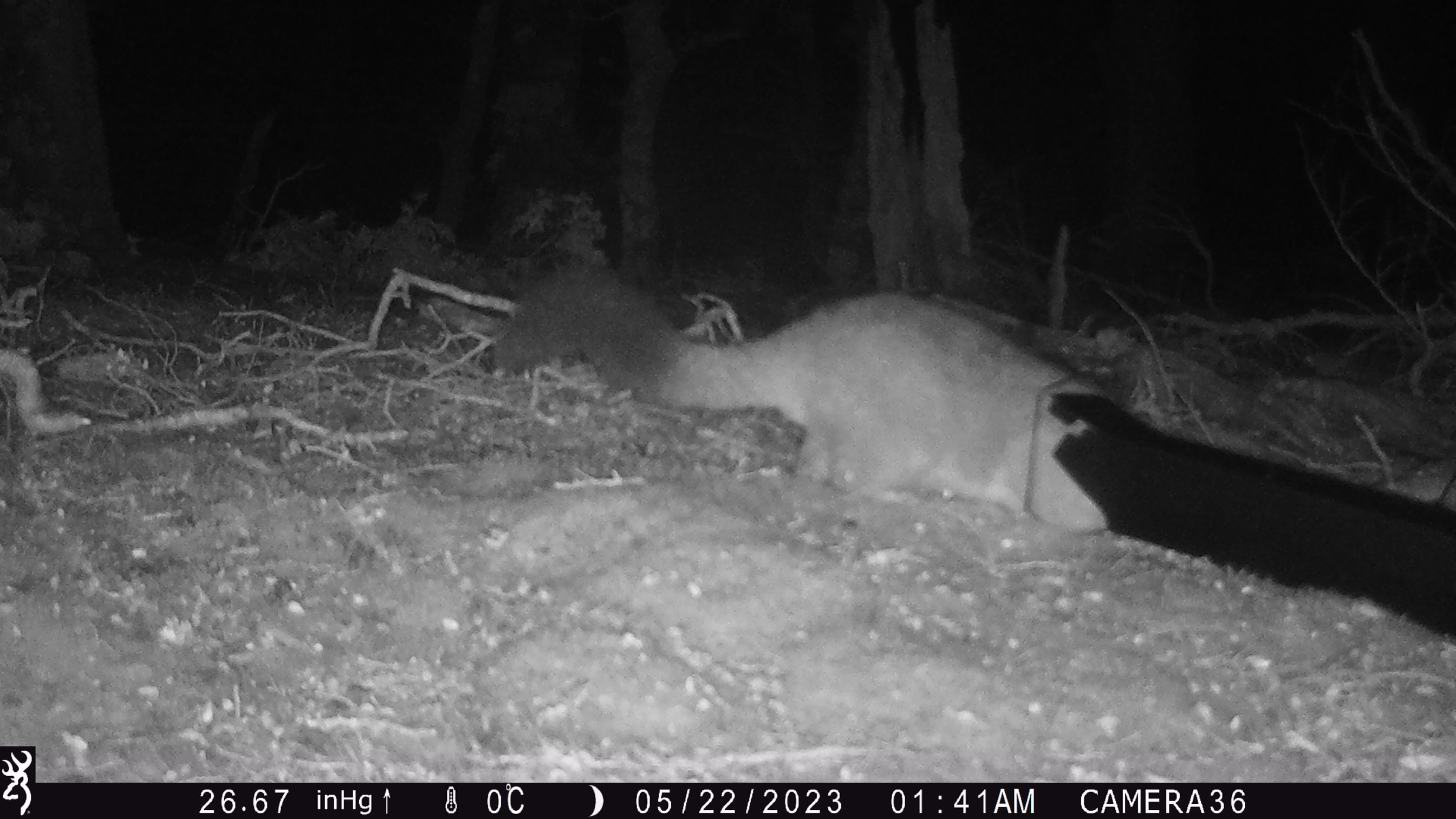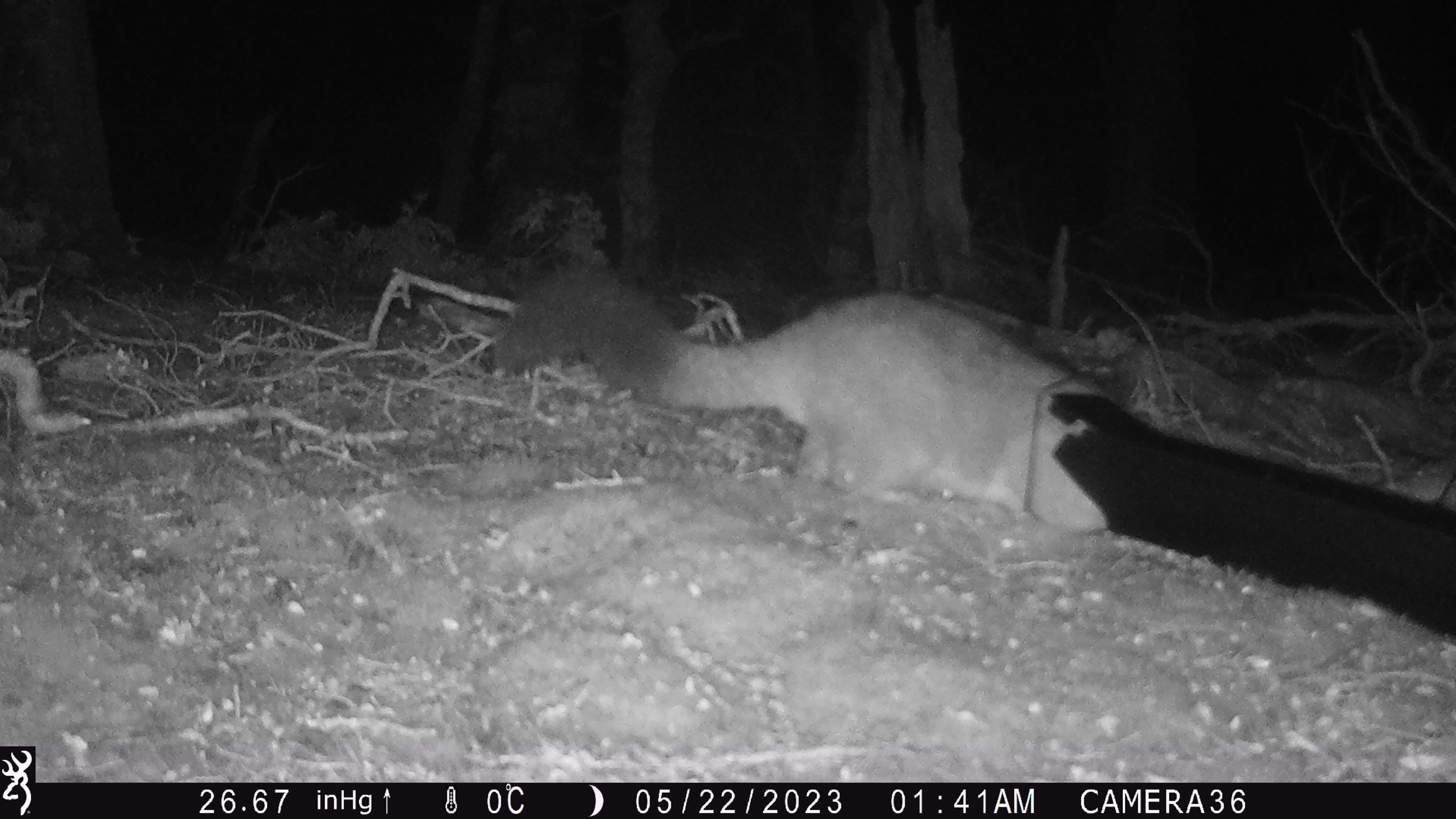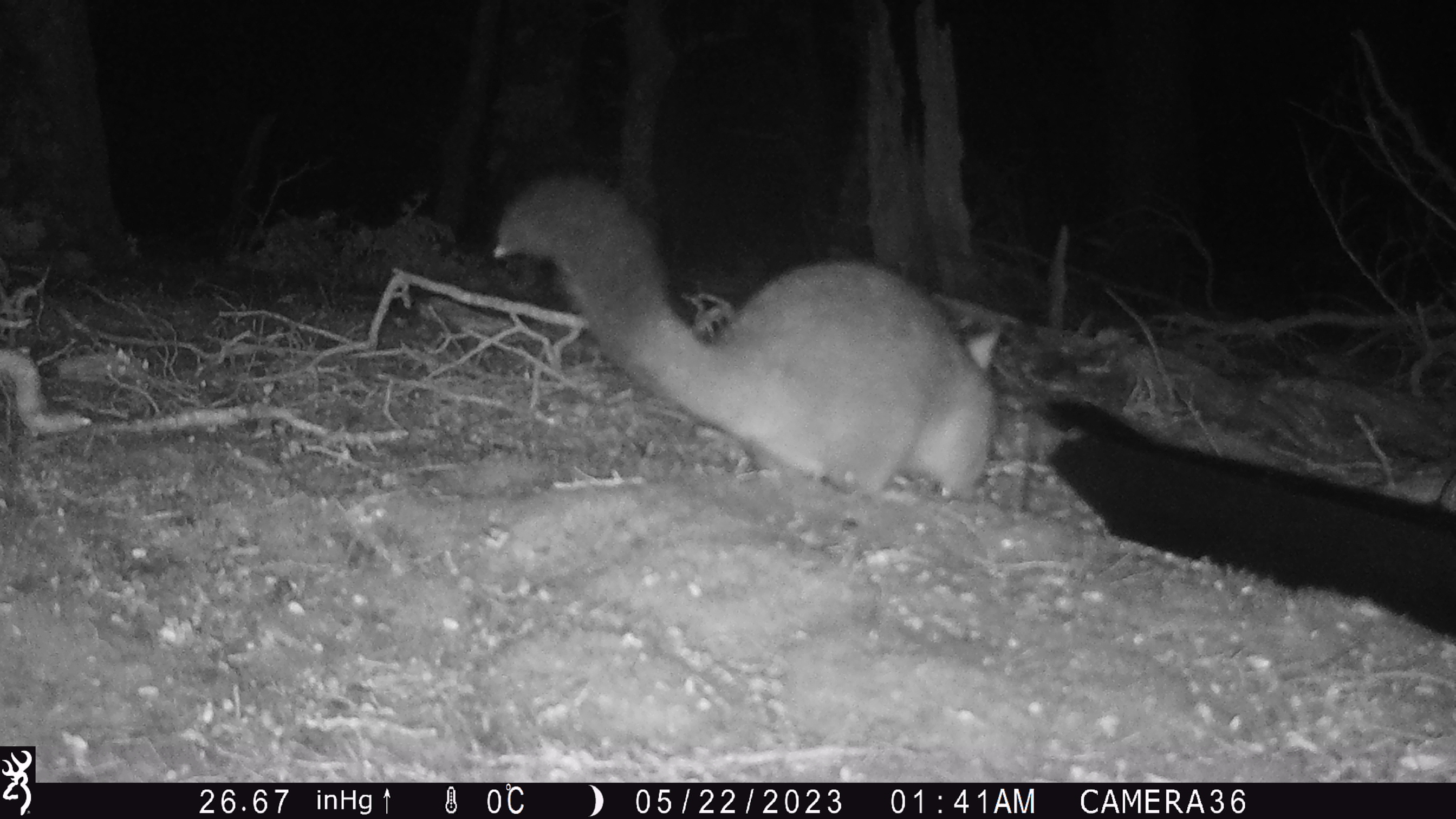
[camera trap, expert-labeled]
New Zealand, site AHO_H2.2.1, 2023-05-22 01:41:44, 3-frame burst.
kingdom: Animalia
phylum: Chordata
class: Mammalia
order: Diprotodontia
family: Phalangeridae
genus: Trichosurus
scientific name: Trichosurus vulpecula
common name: common brushtail possum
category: possum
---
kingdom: Animalia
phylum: Chordata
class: Mammalia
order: Carnivora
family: Mustelidae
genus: Mustela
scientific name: Mustela erminea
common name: stoat